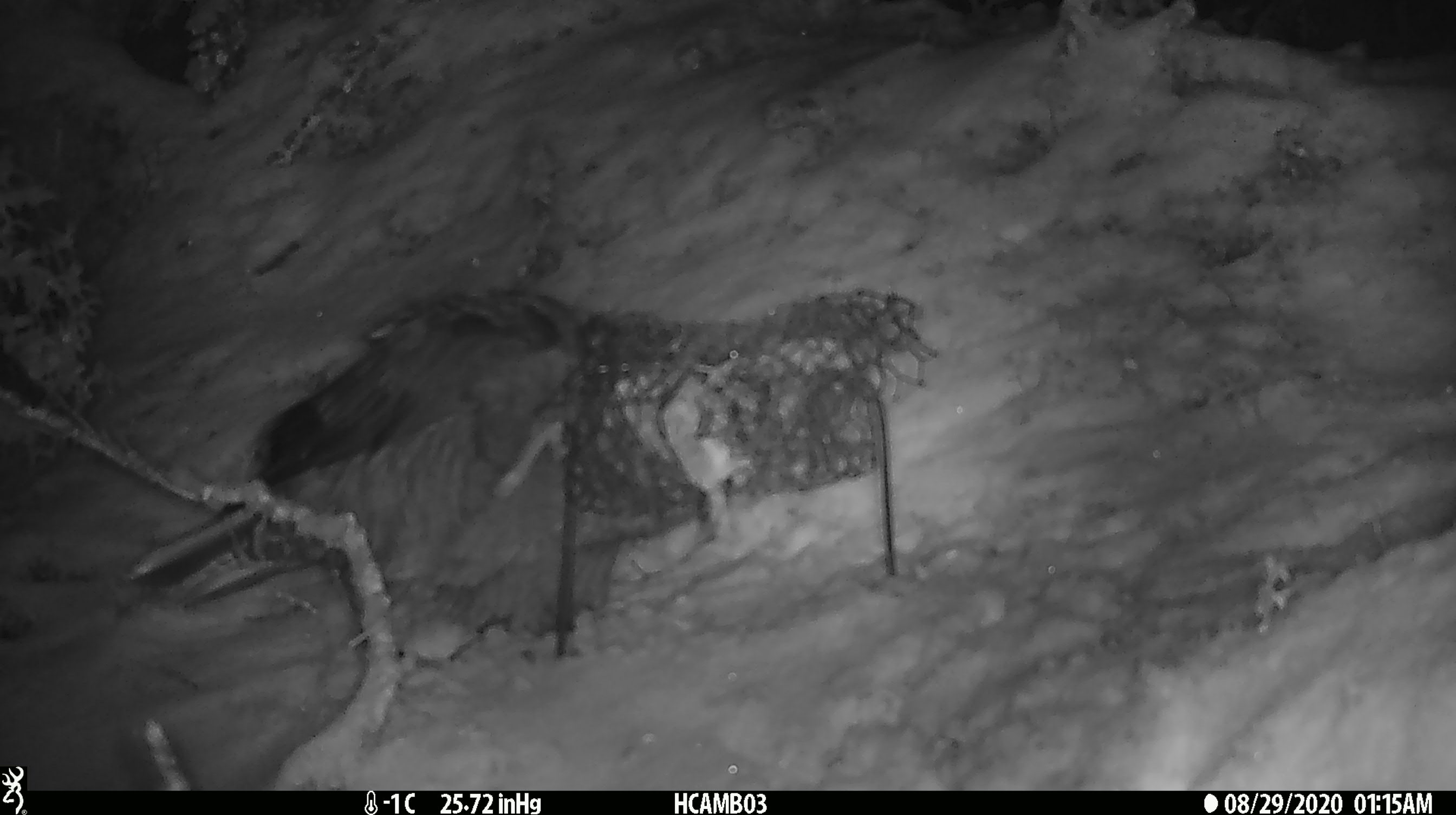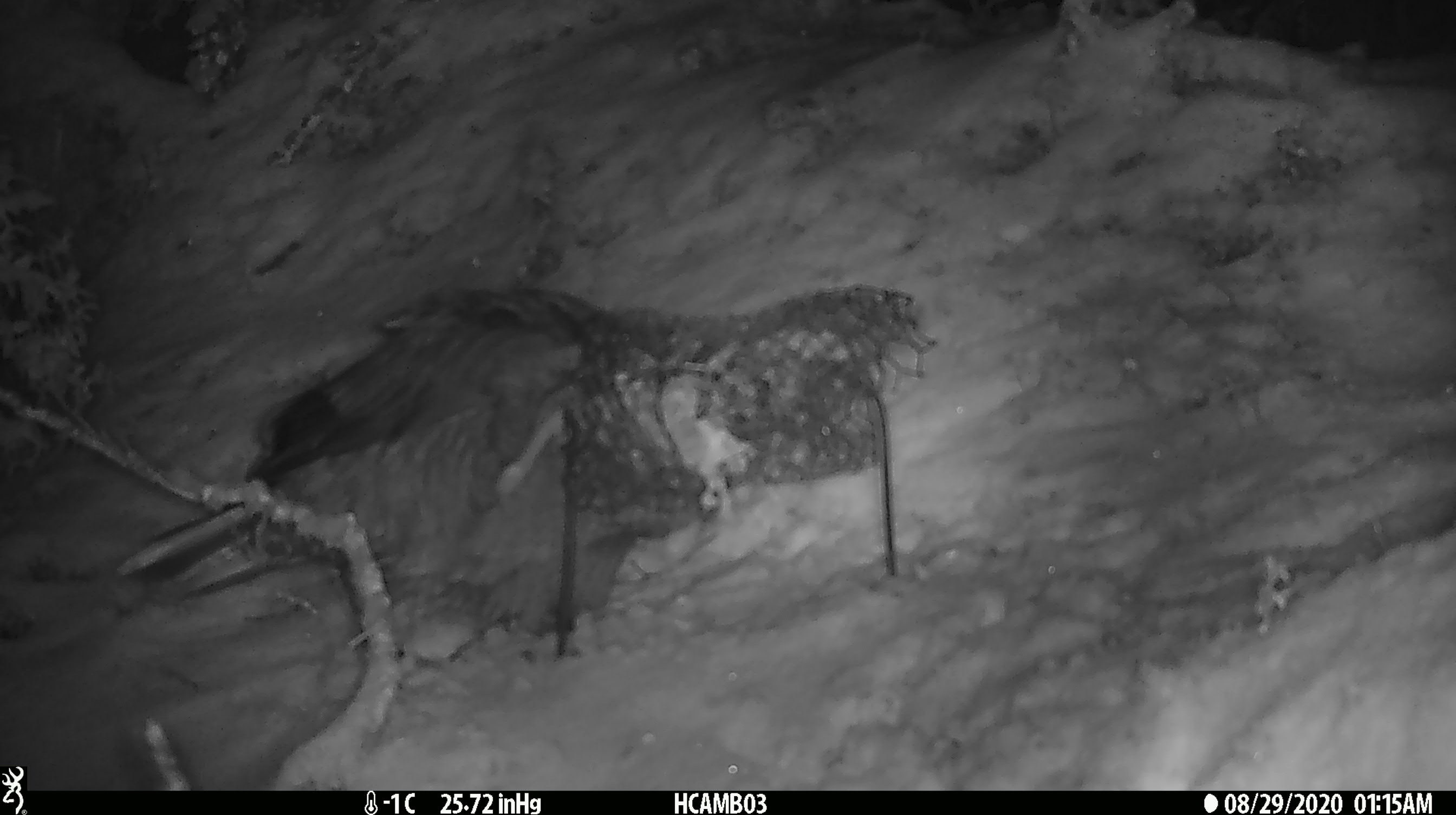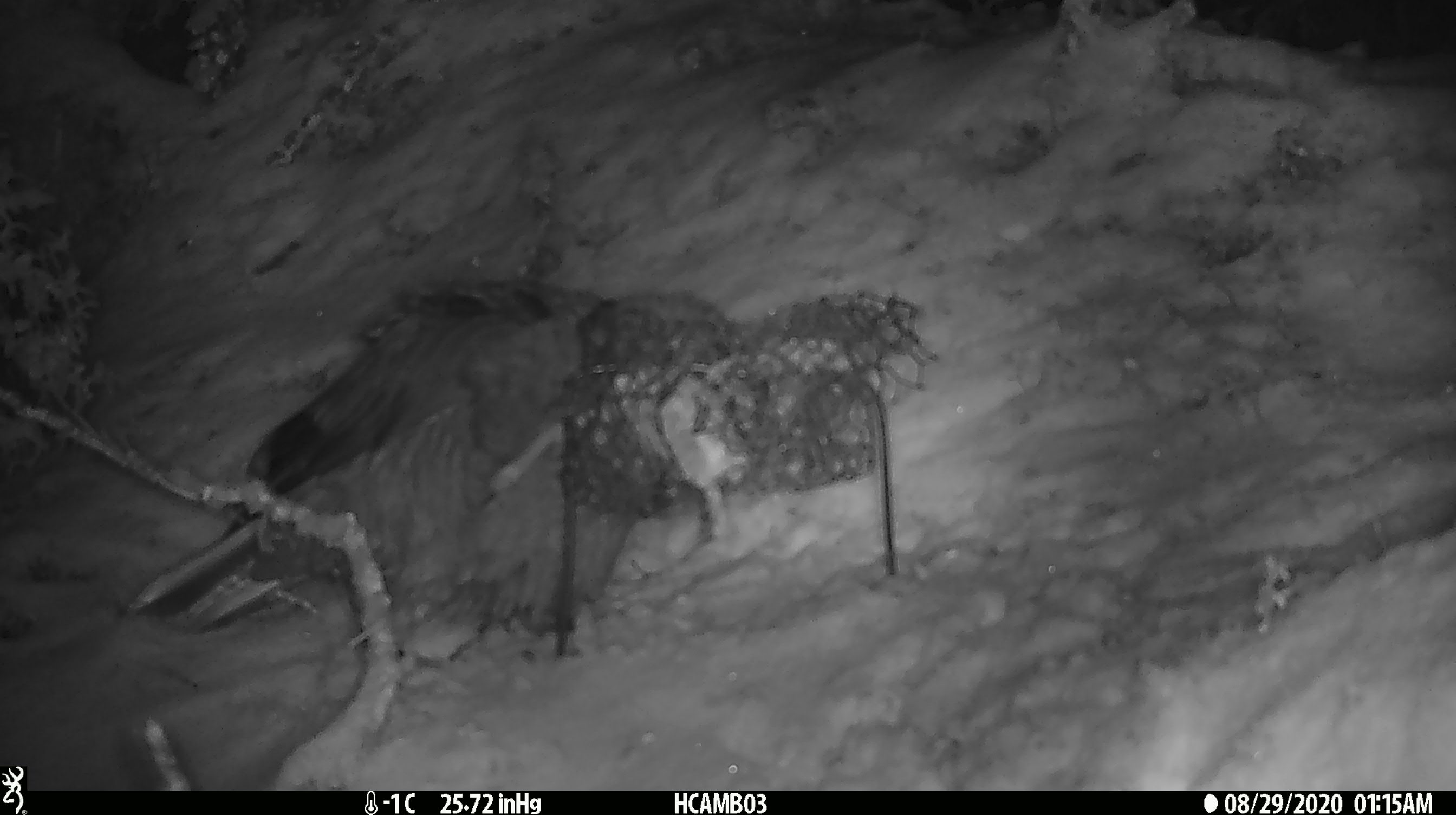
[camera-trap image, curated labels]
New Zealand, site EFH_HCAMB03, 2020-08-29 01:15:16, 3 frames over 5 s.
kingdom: Animalia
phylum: Chordata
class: Aves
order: Psittaciformes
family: Strigopidae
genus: Nestor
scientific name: Nestor notabilis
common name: kea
Kea (Nestor notabilis).